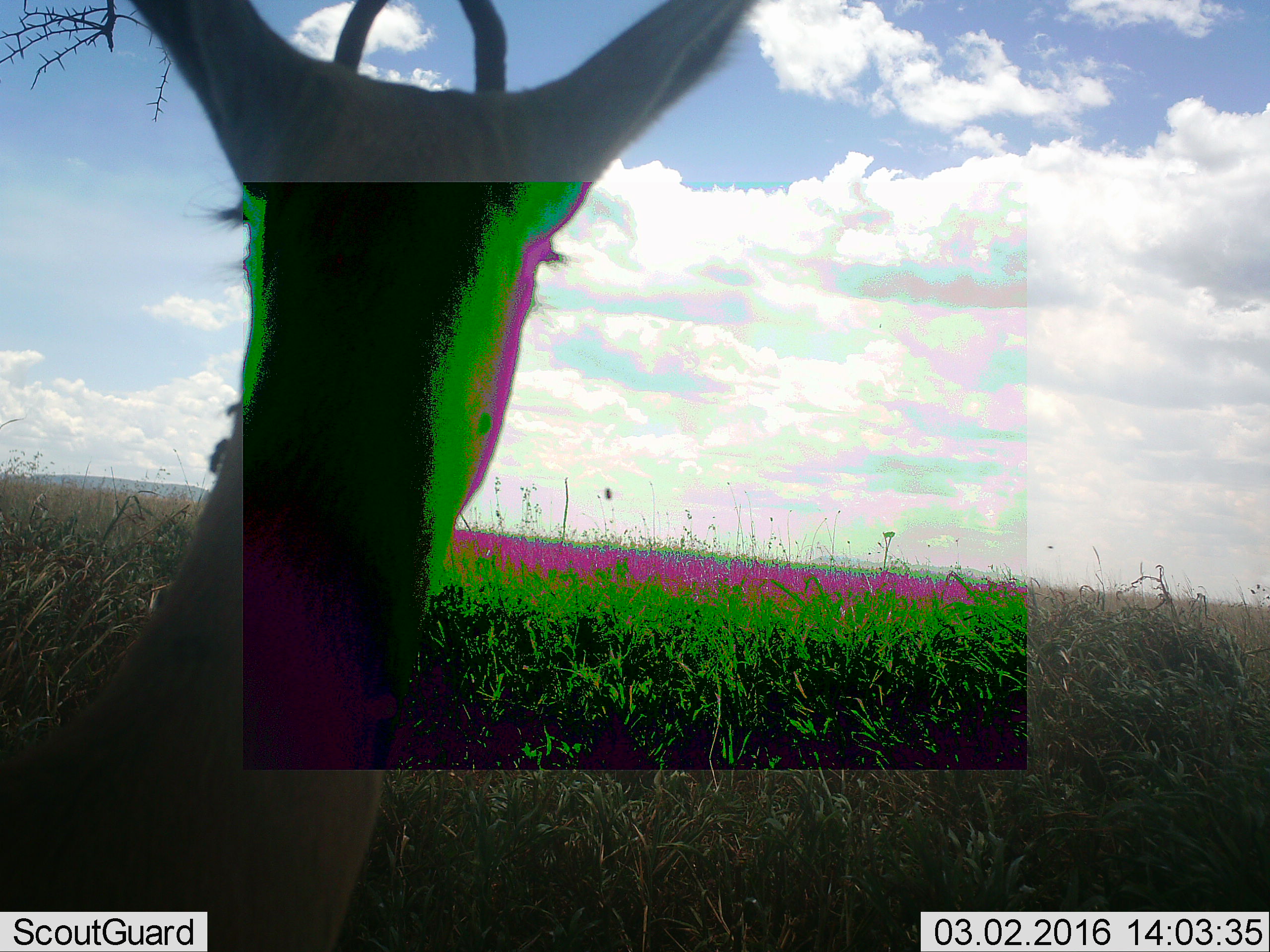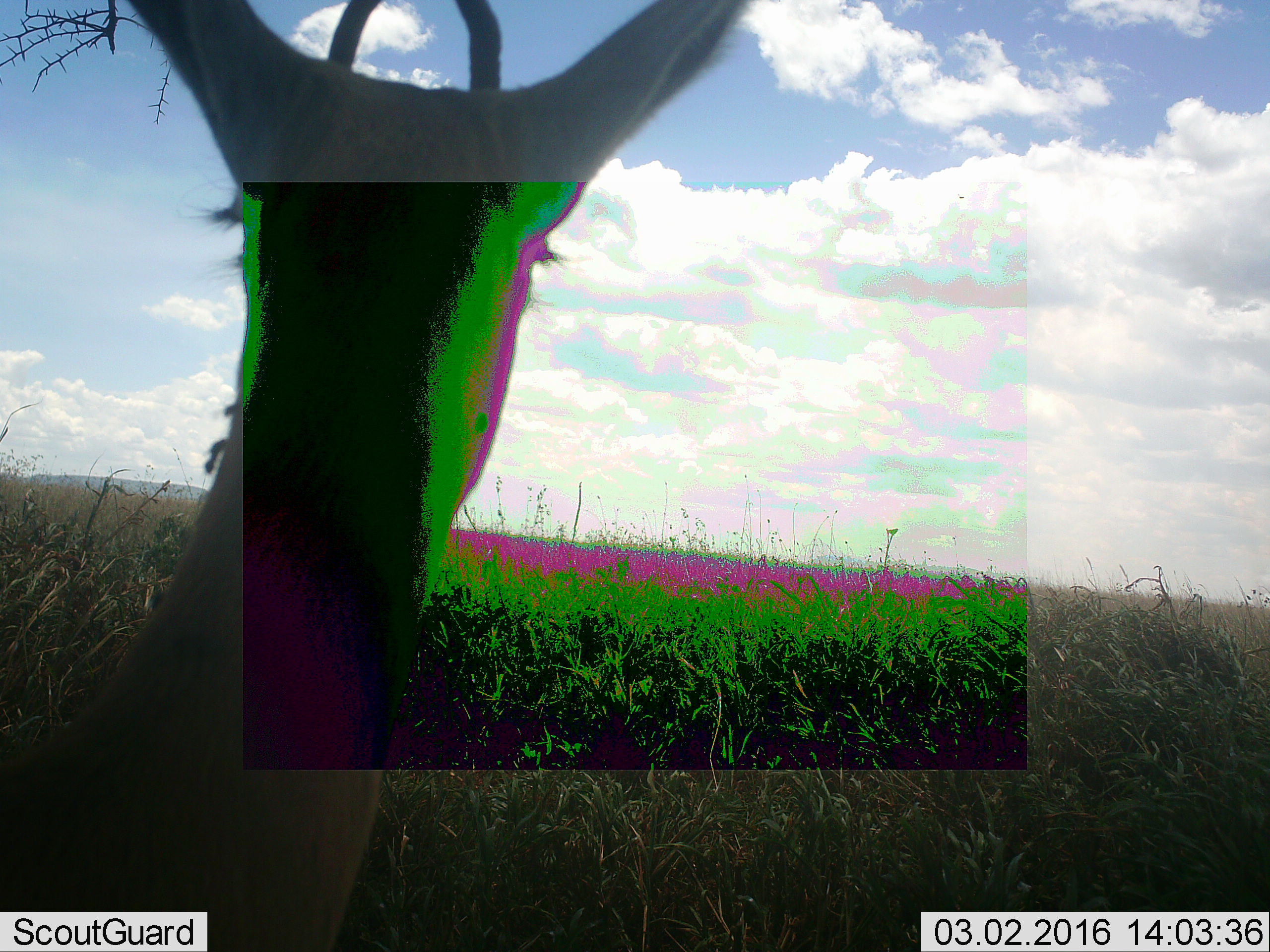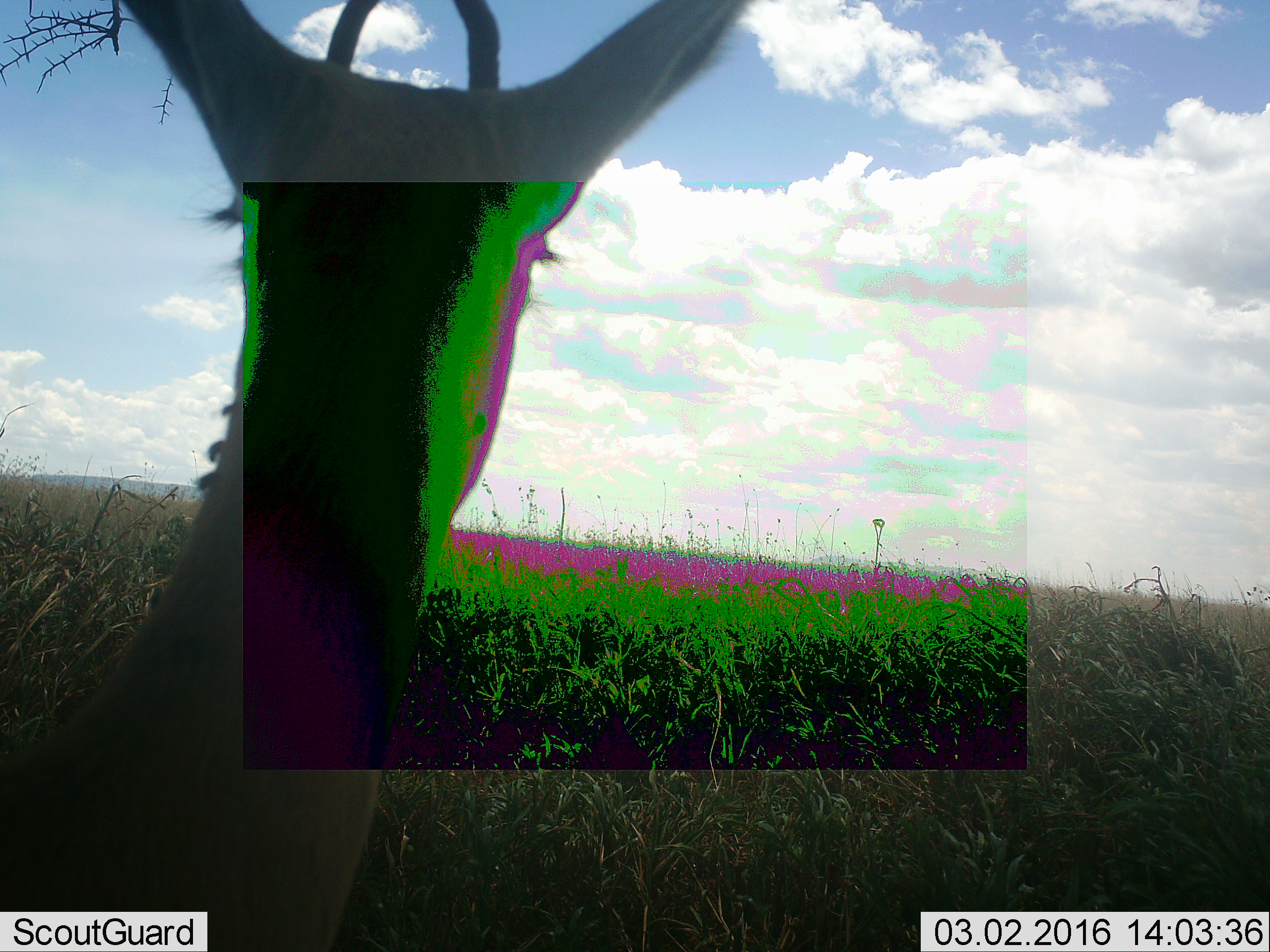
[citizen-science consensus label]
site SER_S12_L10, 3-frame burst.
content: unidentified animal